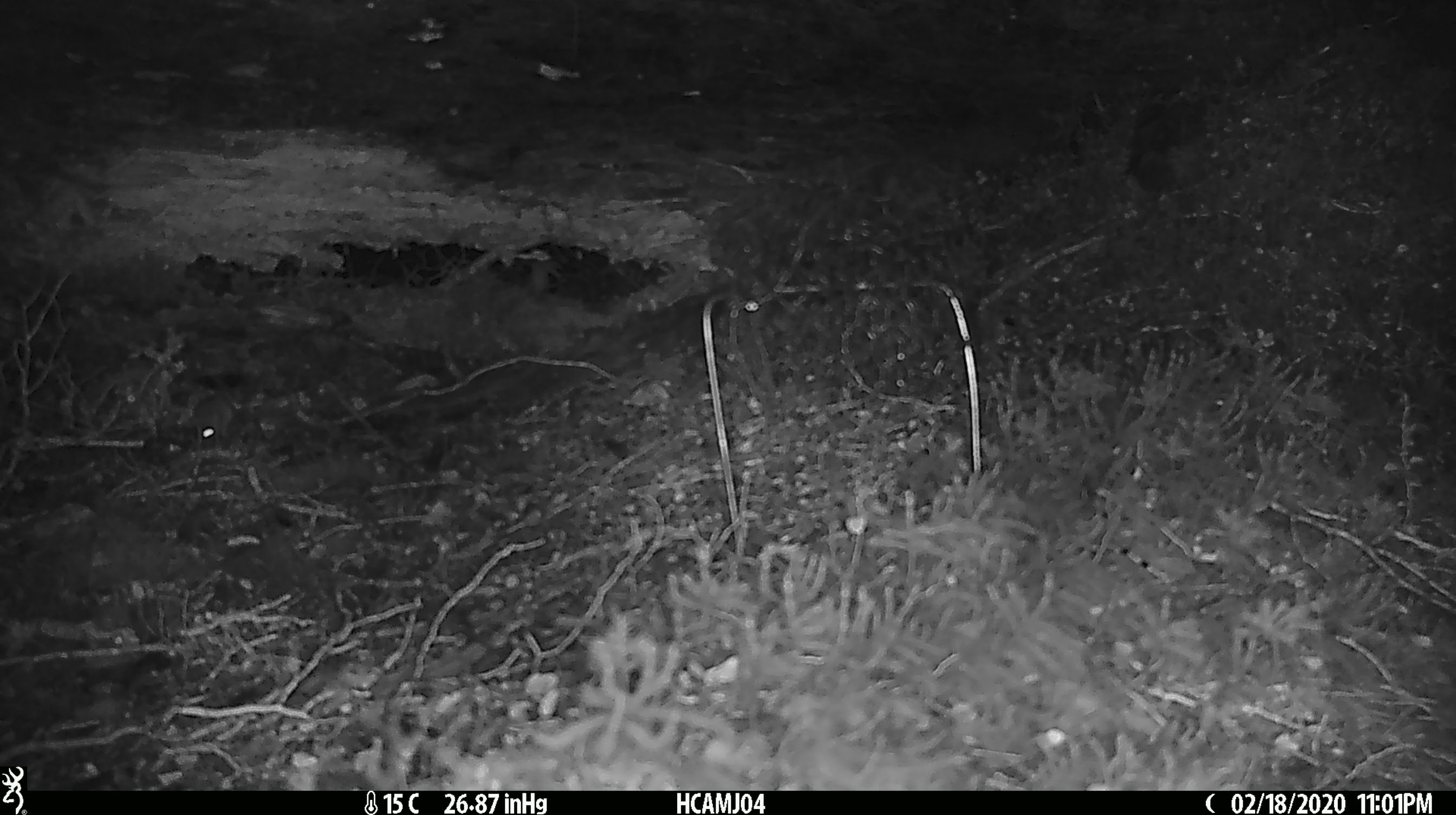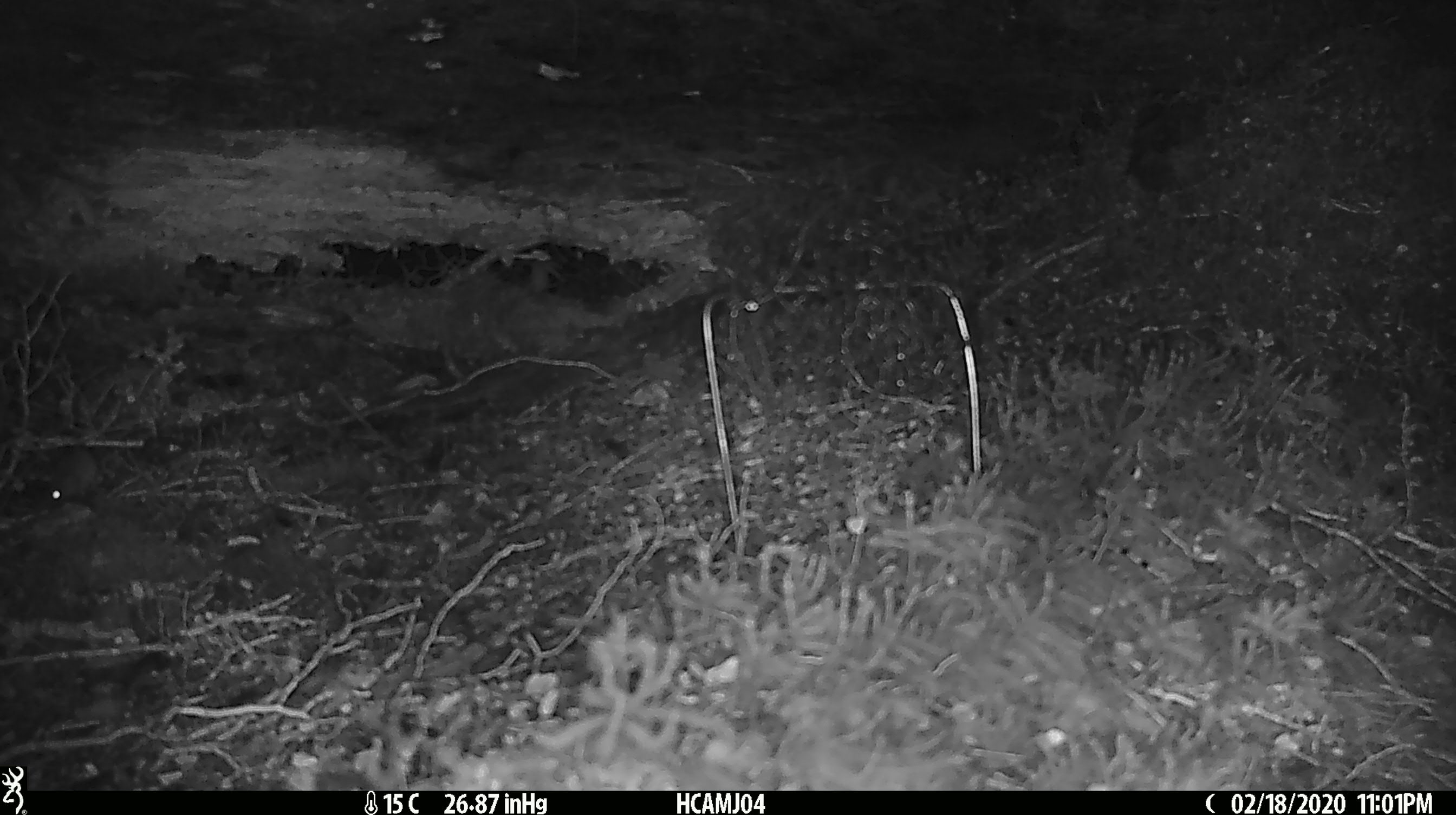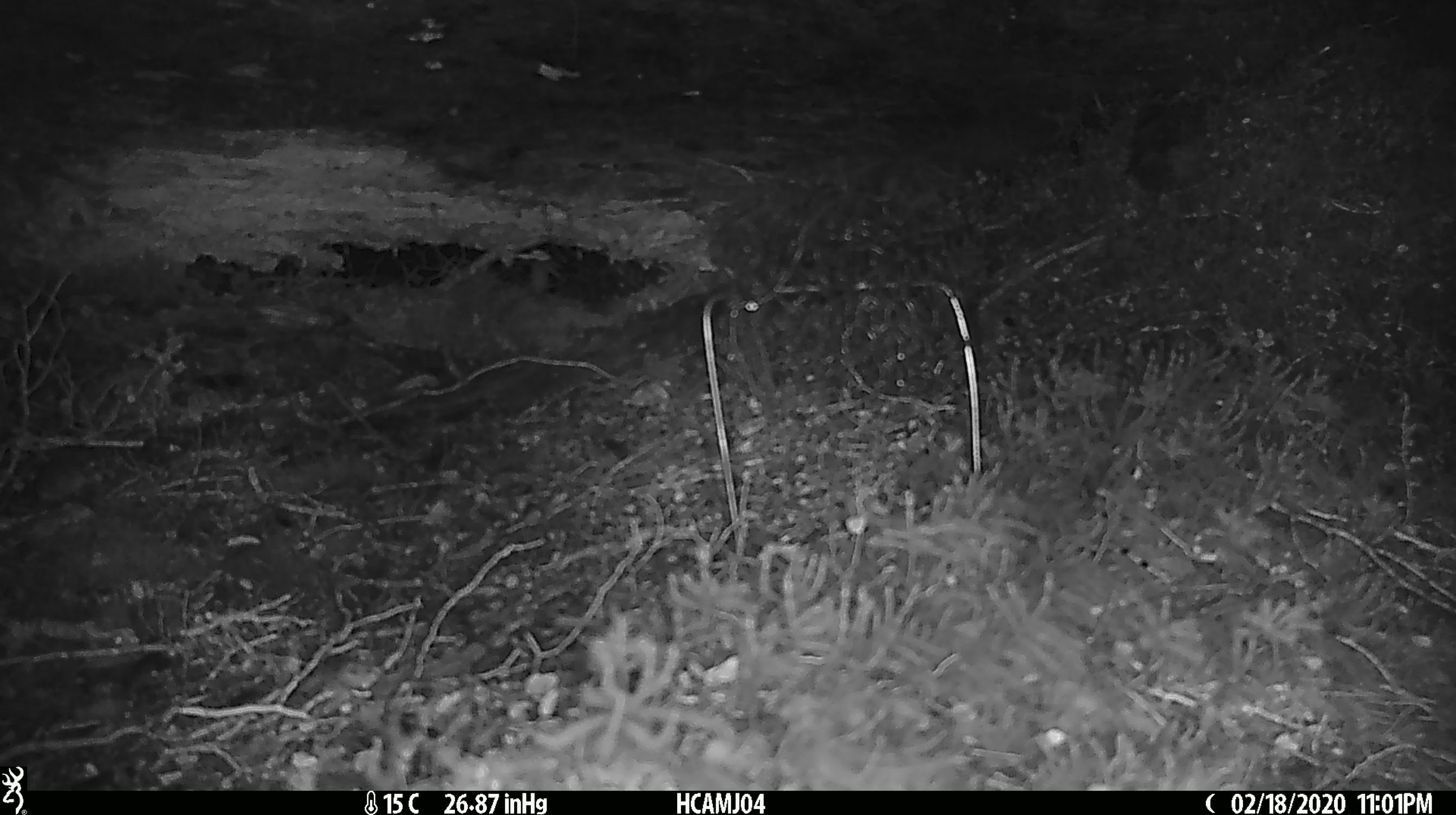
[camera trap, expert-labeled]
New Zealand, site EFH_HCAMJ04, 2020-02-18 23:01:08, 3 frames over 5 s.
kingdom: Animalia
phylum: Chordata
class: Mammalia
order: Rodentia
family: Muridae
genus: Mus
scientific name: Mus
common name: mouse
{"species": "mouse (Mus)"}